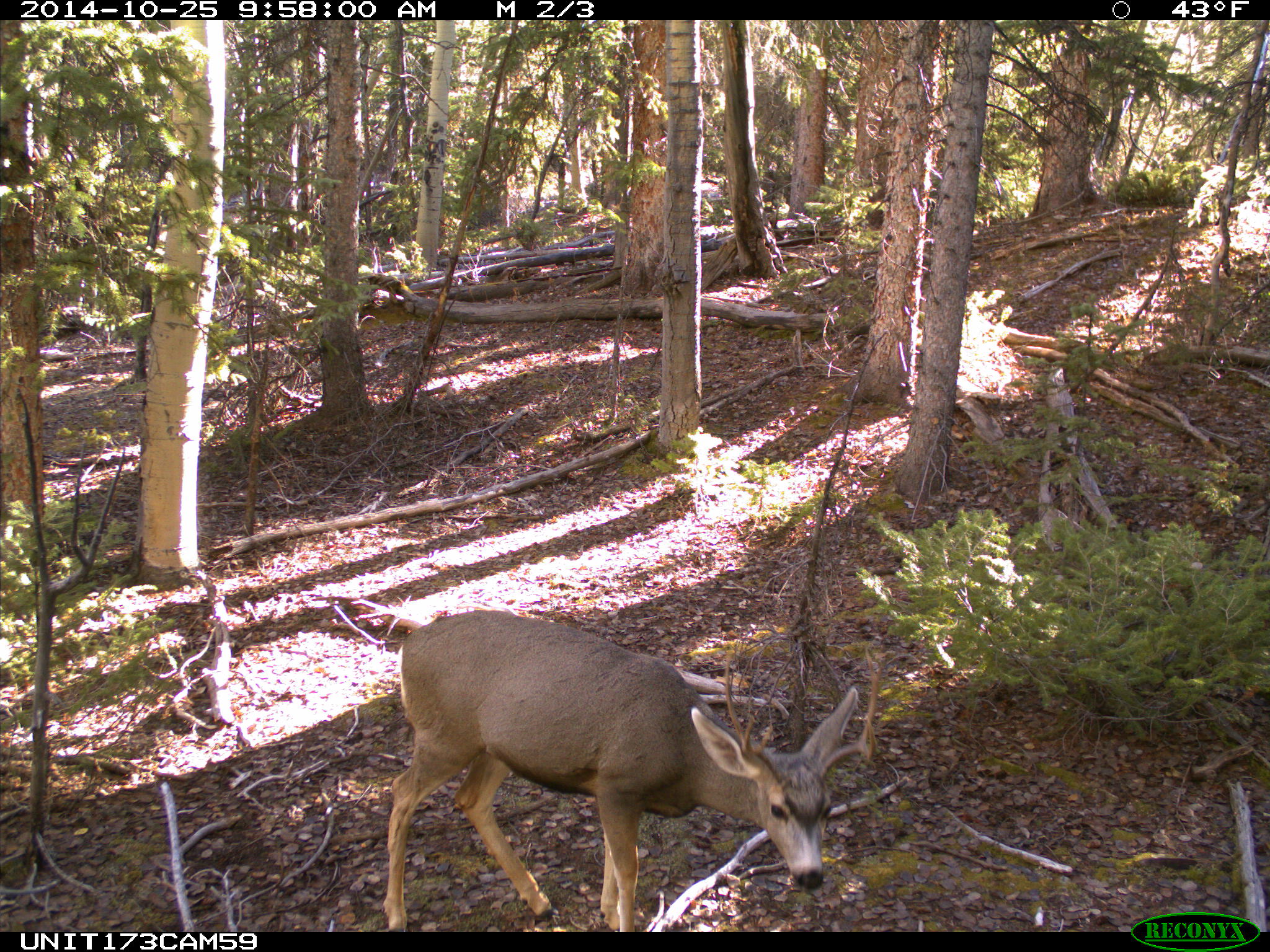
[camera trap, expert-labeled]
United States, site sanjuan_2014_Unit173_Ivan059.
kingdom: Animalia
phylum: Chordata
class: Mammalia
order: Artiodactyla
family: Cervidae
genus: Odocoileus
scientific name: Odocoileus hemionus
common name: mule deer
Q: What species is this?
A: Odocoileus hemionus (mule deer).